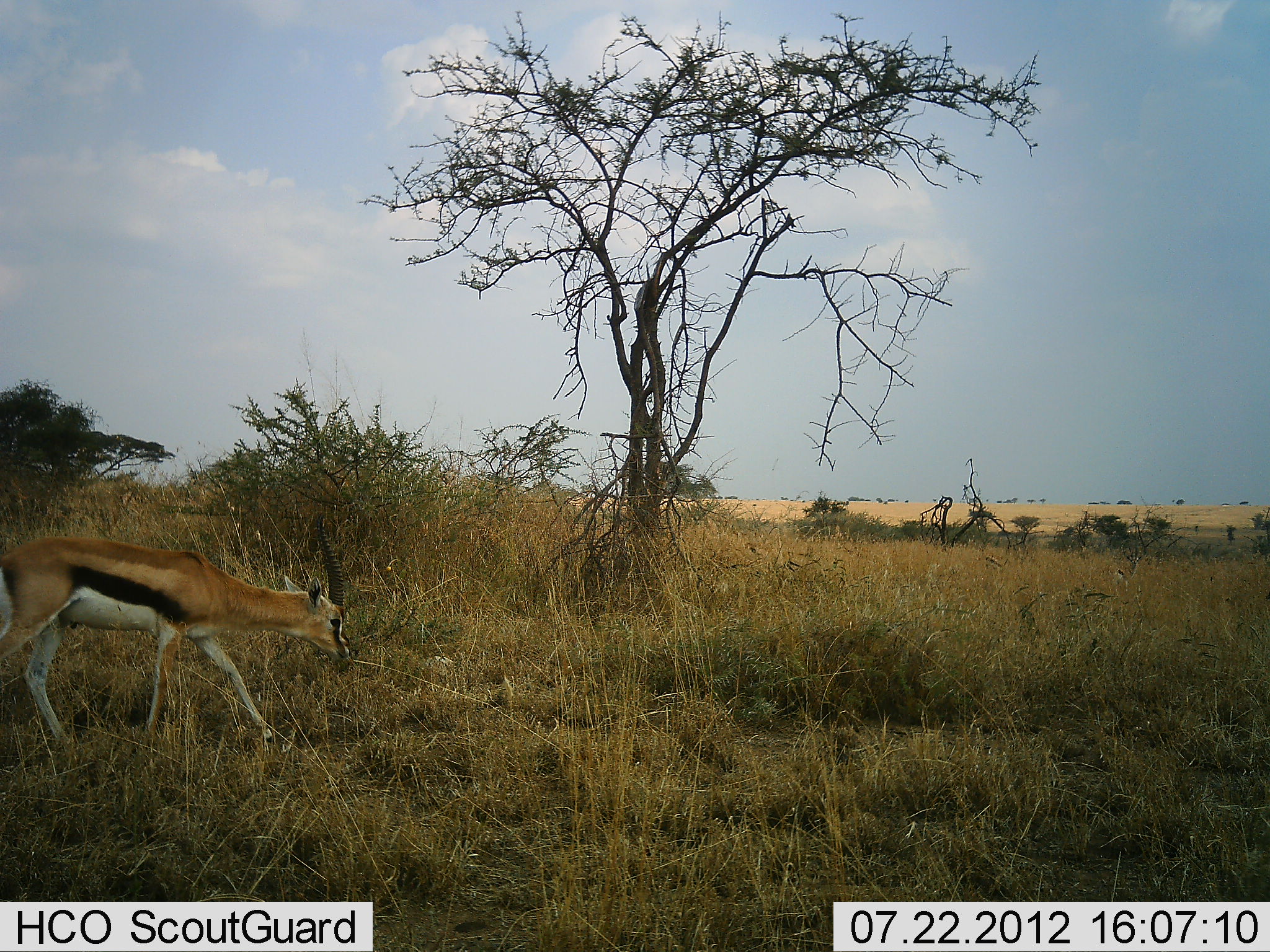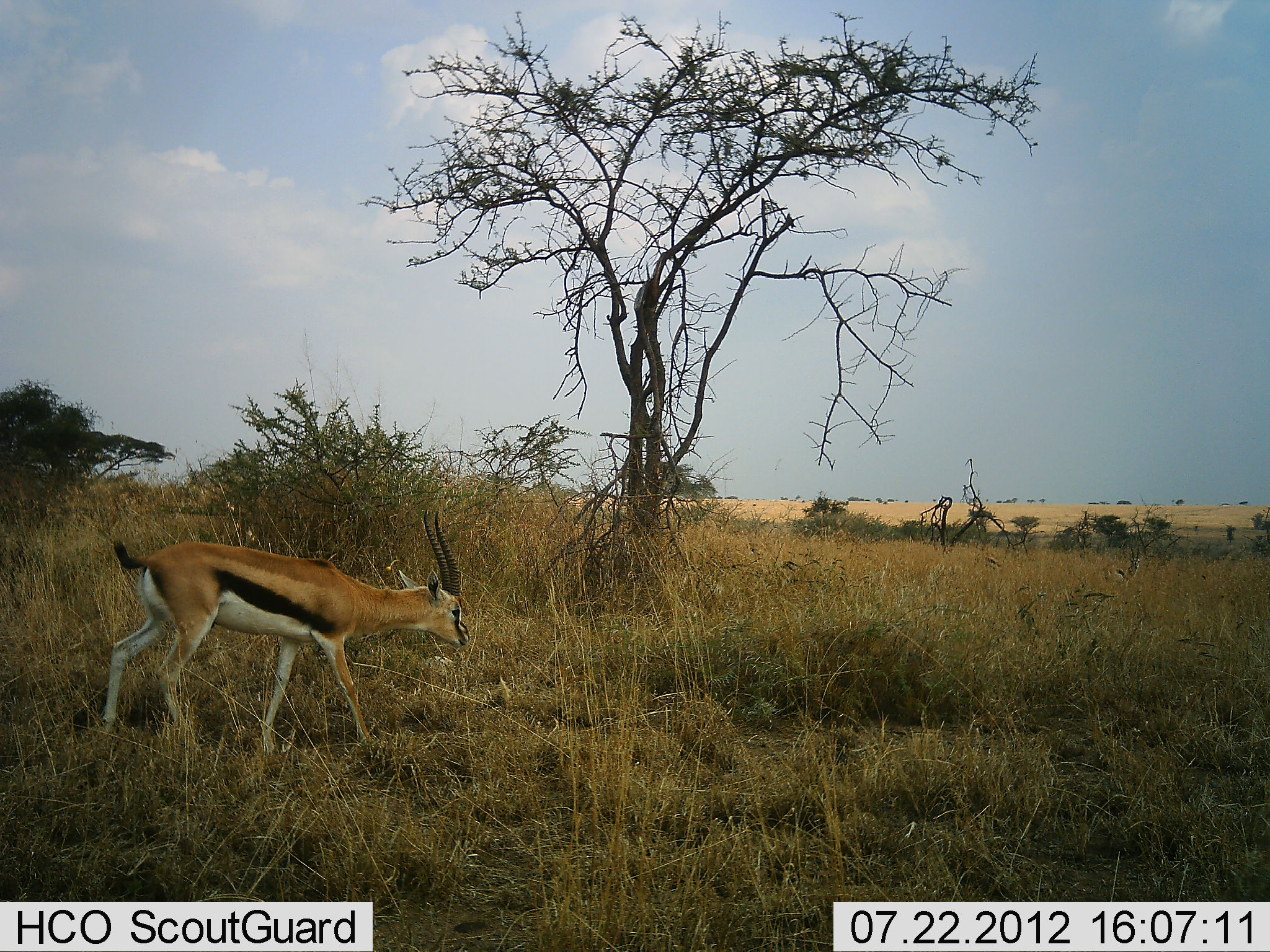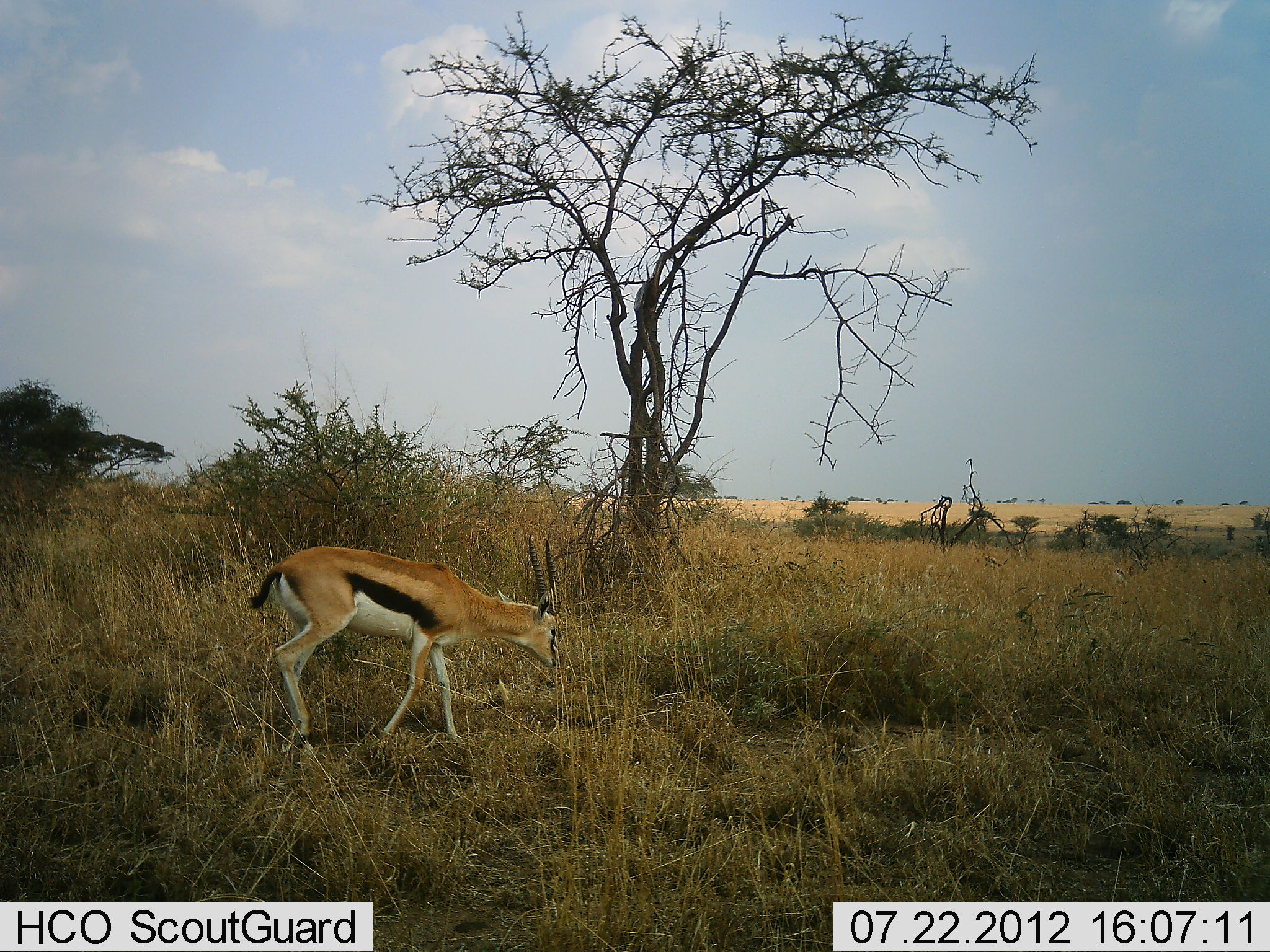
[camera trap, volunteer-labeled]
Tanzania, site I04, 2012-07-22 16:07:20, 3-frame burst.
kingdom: Animalia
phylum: Chordata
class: Mammalia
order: Artiodactyla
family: Bovidae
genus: Eudorcas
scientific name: Eudorcas thomsonii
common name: thomson's gazelle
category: gazellethomsons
Gazellethomsons (thomson's gazelle) (Eudorcas thomsonii), count 1. Behavior (volunteer vote fractions): standing 0%, resting 0%, moving 100%, interacting 0%. Young present (vote fraction): 0%. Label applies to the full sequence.